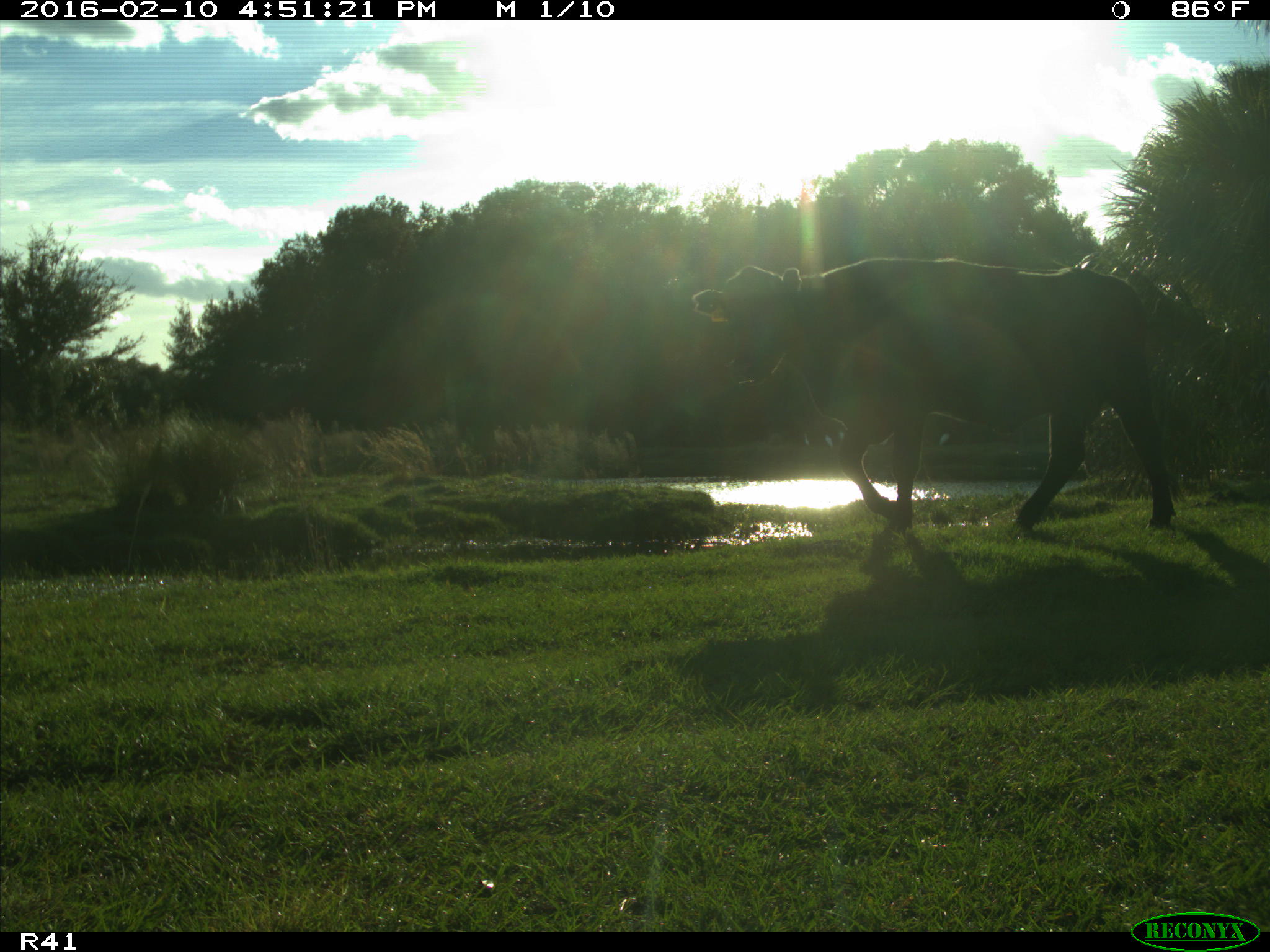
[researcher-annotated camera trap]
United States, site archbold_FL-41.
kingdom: Animalia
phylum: Chordata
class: Mammalia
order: Artiodactyla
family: Bovidae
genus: Bos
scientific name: Bos taurus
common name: domestic cow